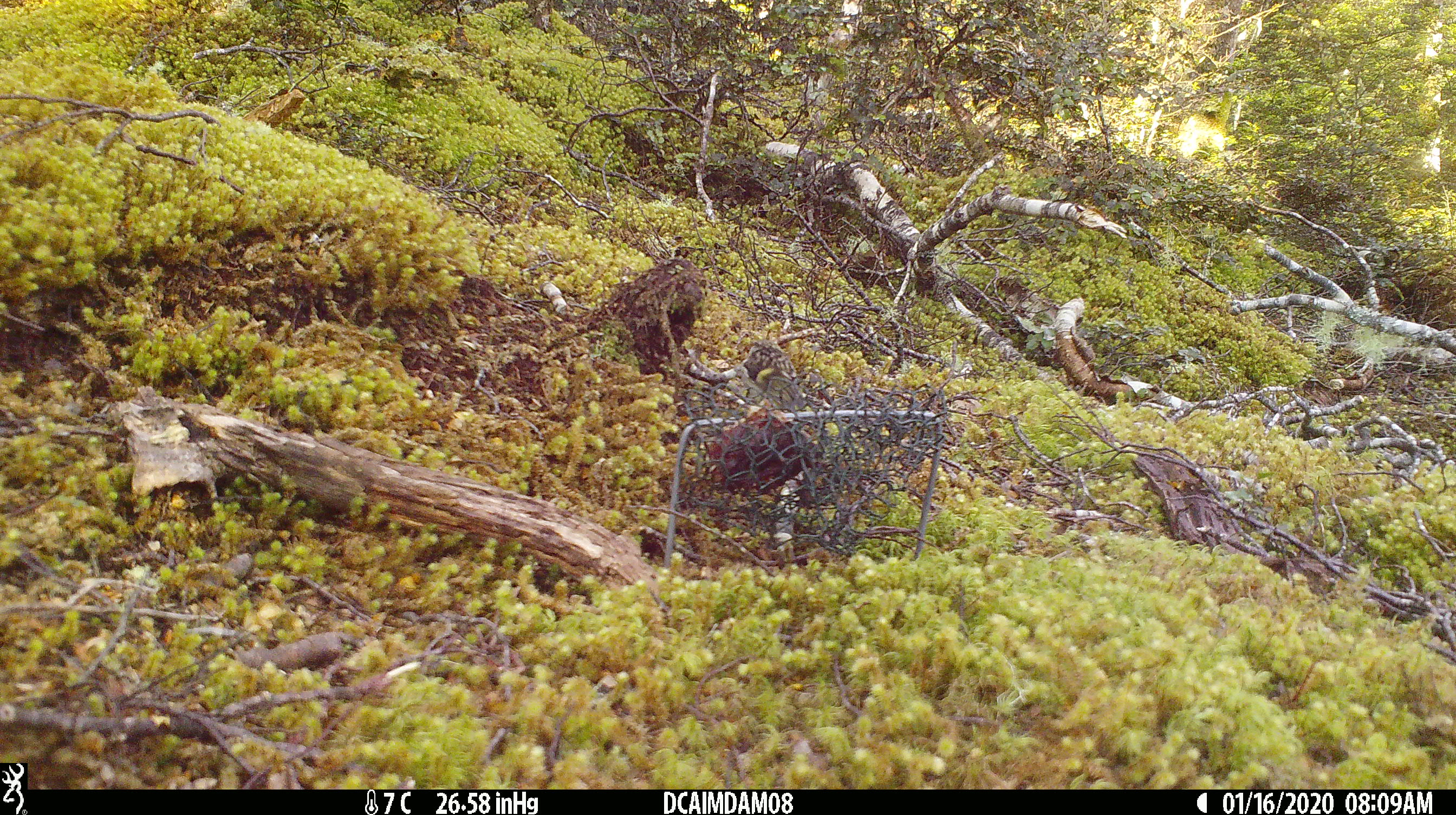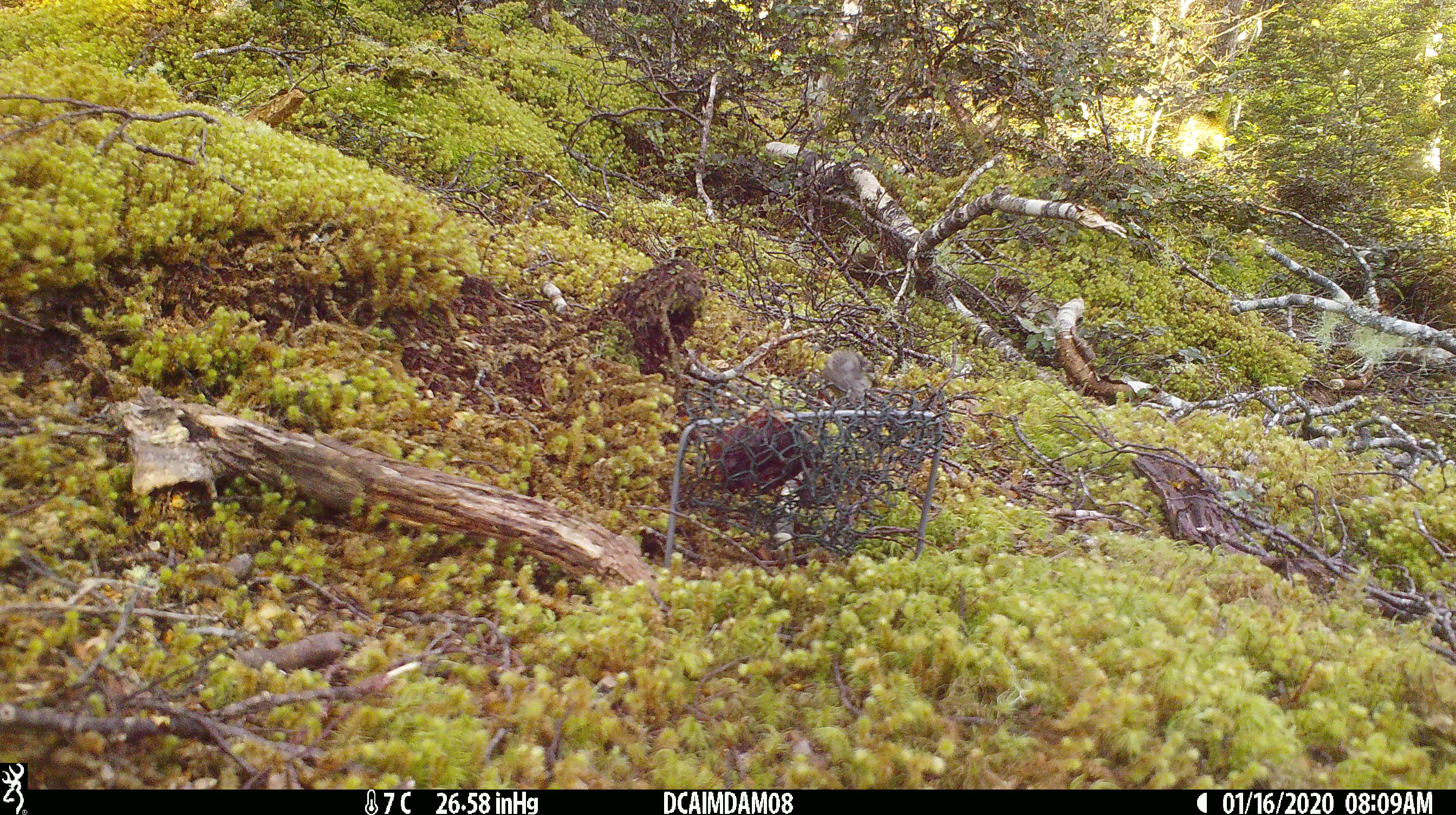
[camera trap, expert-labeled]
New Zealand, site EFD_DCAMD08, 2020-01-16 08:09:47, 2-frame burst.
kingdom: Animalia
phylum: Chordata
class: Aves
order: Passeriformes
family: Acanthisittidae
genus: Acanthisitta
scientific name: Acanthisitta chloris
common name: rifleman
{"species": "rifleman (Acanthisitta chloris)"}